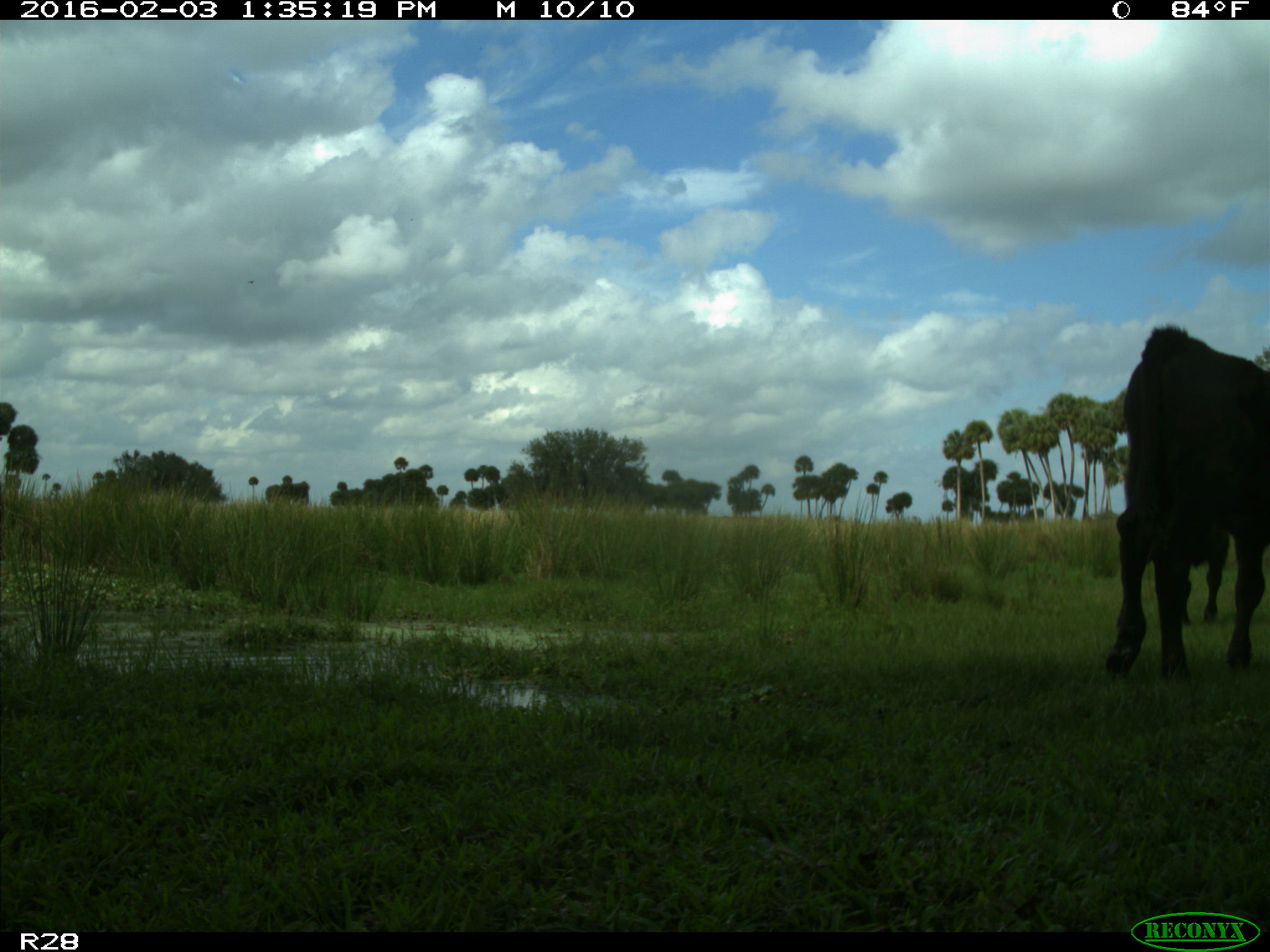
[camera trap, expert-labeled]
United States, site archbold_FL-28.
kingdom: Animalia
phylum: Chordata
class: Mammalia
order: Artiodactyla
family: Bovidae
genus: Bos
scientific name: Bos taurus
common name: domestic cow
Bos taurus (domestic cow).